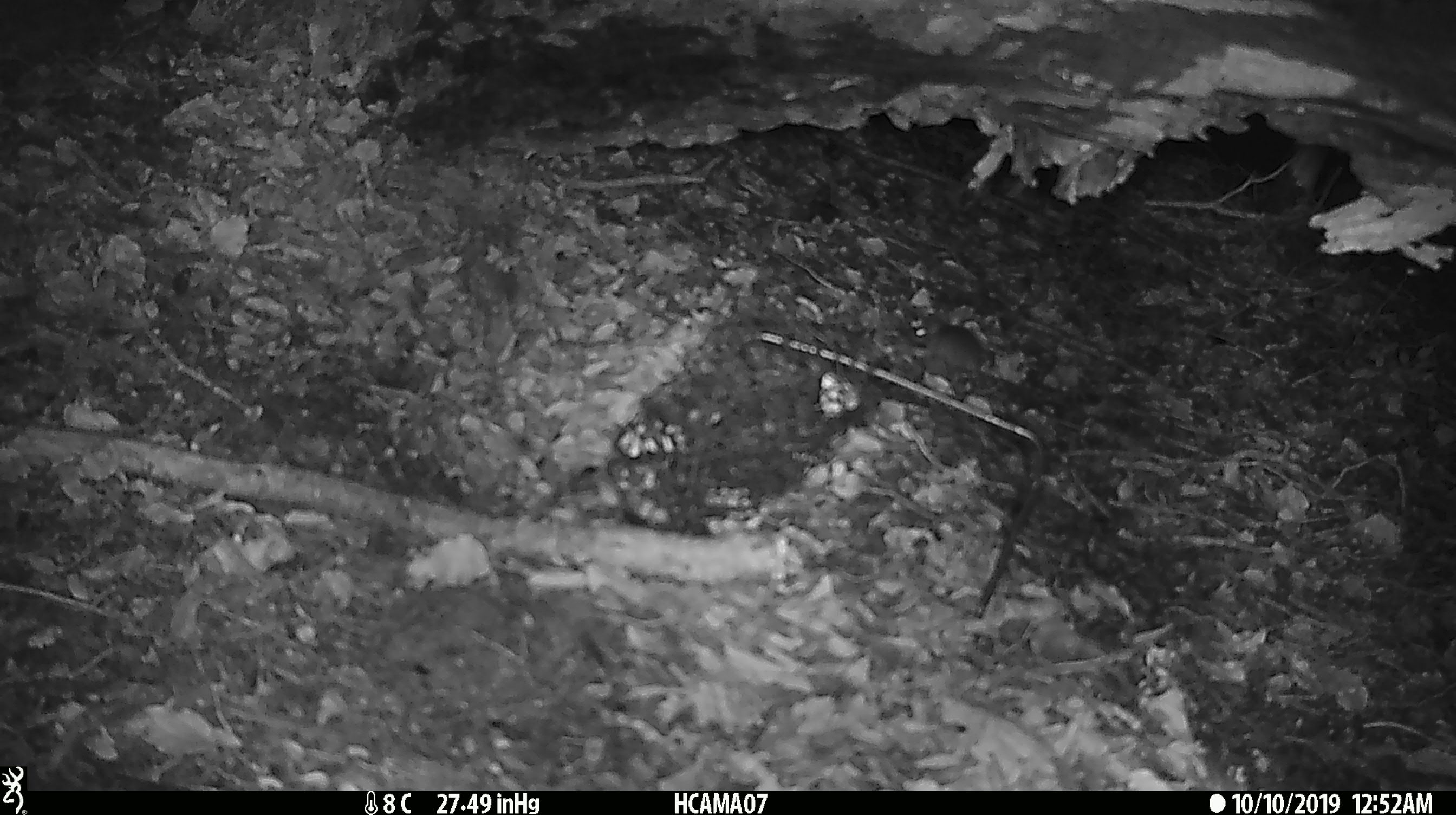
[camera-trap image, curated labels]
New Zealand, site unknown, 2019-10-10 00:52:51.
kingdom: Animalia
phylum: Chordata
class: Mammalia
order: Rodentia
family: Muridae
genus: Mus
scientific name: Mus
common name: mouse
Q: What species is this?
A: Mouse (Mus).